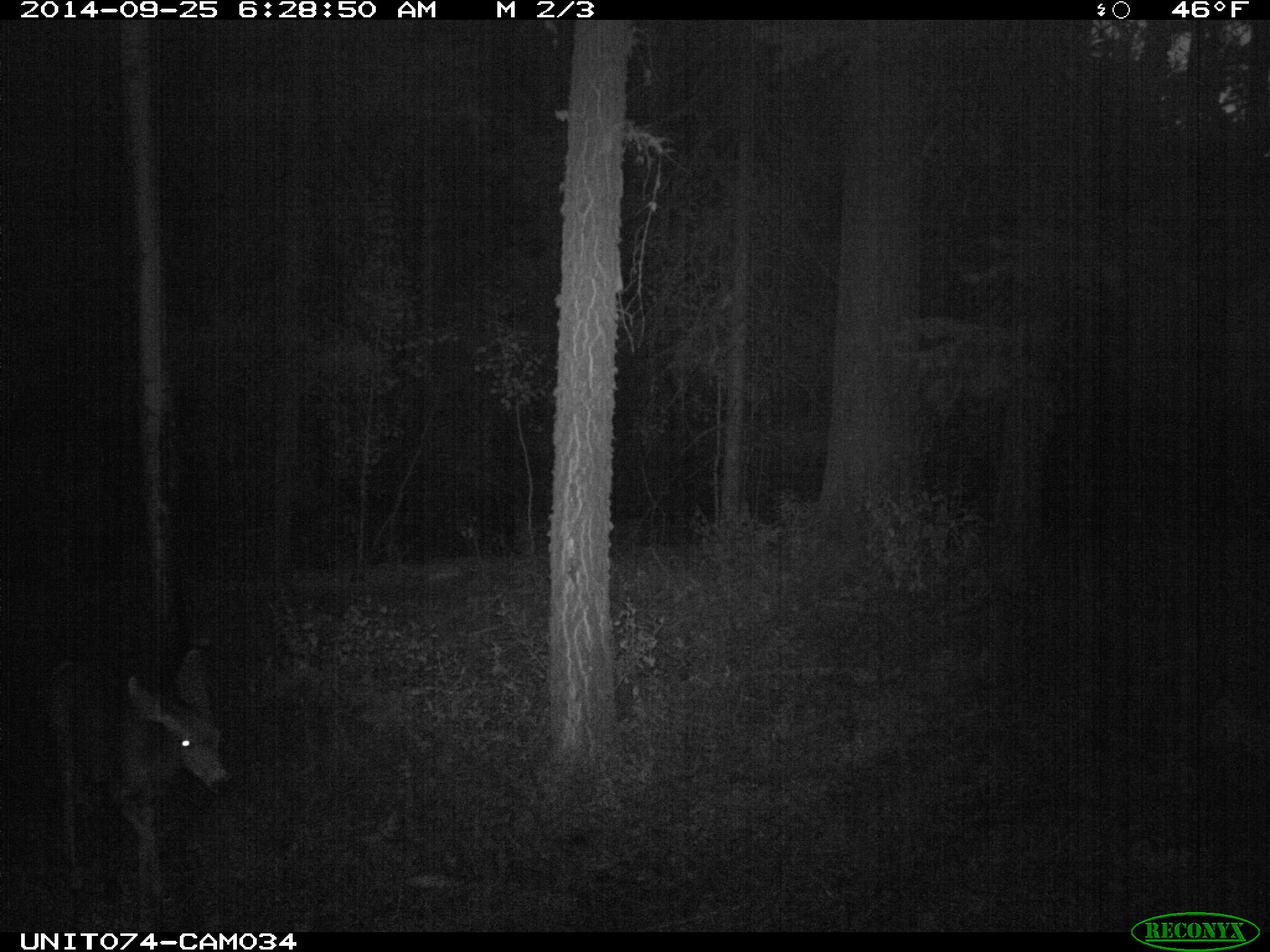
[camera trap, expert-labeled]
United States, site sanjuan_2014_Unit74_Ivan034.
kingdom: Animalia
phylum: Chordata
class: Mammalia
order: Artiodactyla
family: Cervidae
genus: Odocoileus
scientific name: Odocoileus hemionus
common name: mule deer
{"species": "Odocoileus hemionus (mule deer)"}